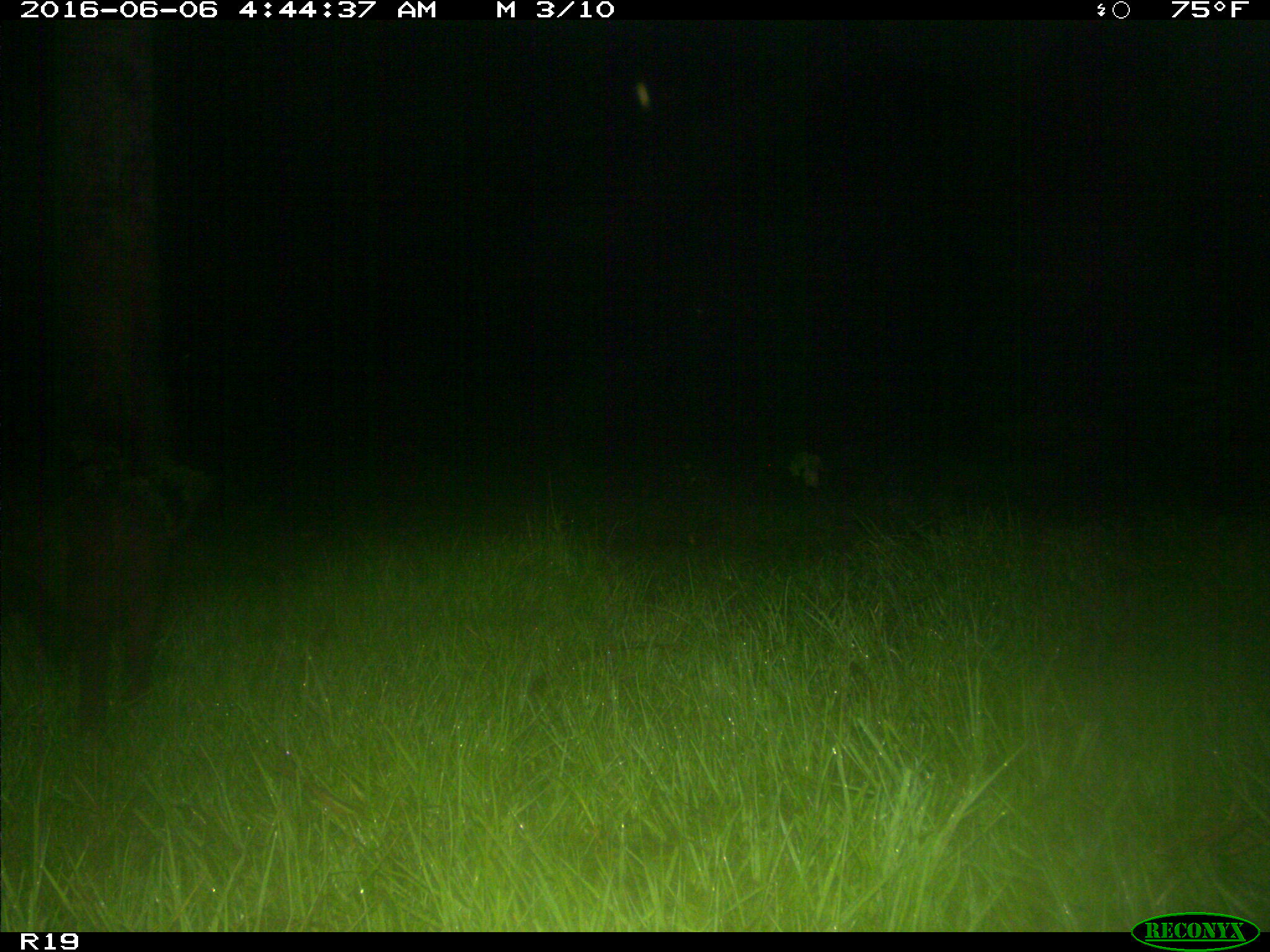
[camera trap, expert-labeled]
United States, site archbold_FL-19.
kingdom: Animalia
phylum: Chordata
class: Mammalia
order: Artiodactyla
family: Suidae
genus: Sus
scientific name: Sus scrofa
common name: wild boar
Sus scrofa (wild boar).